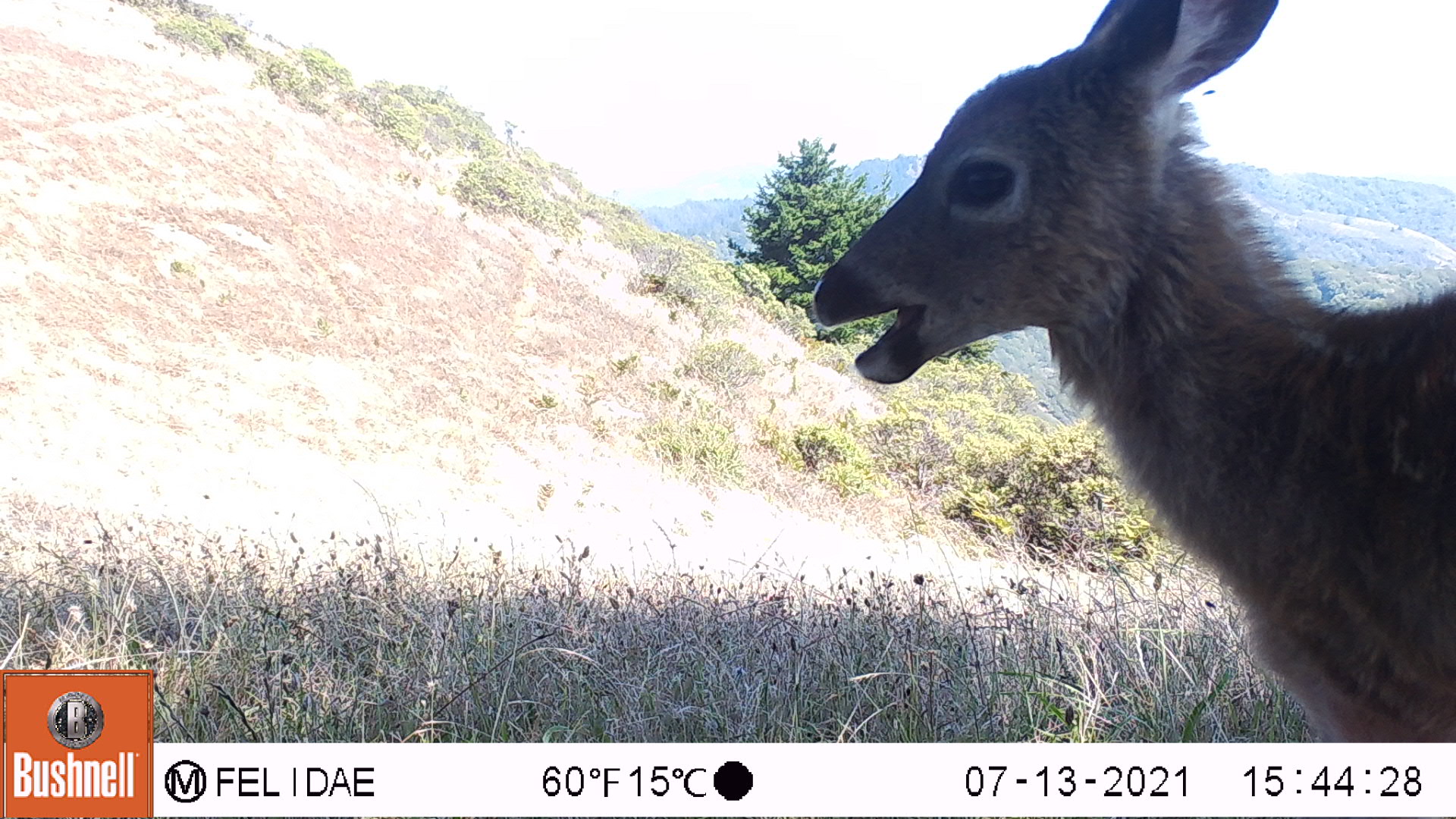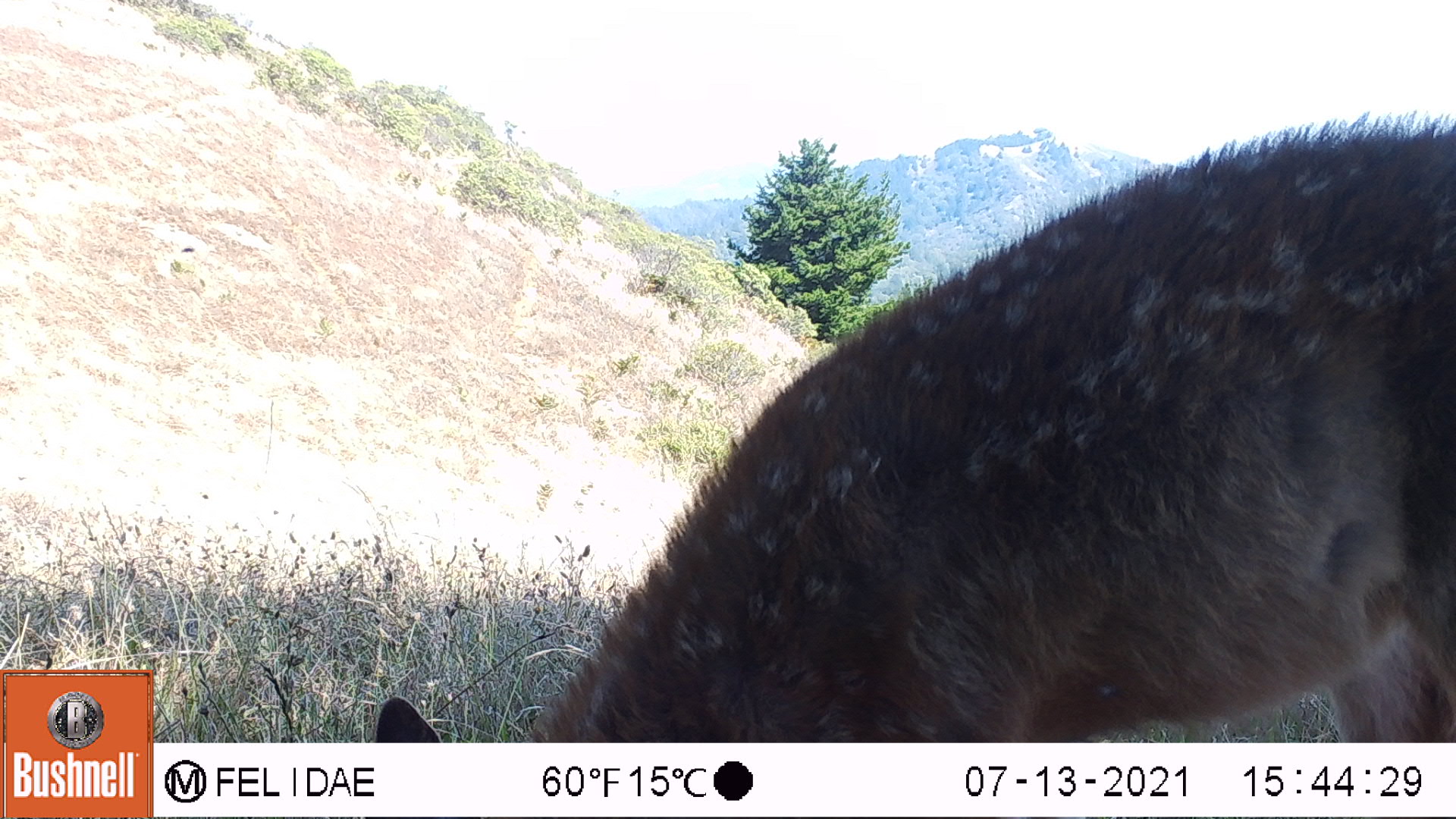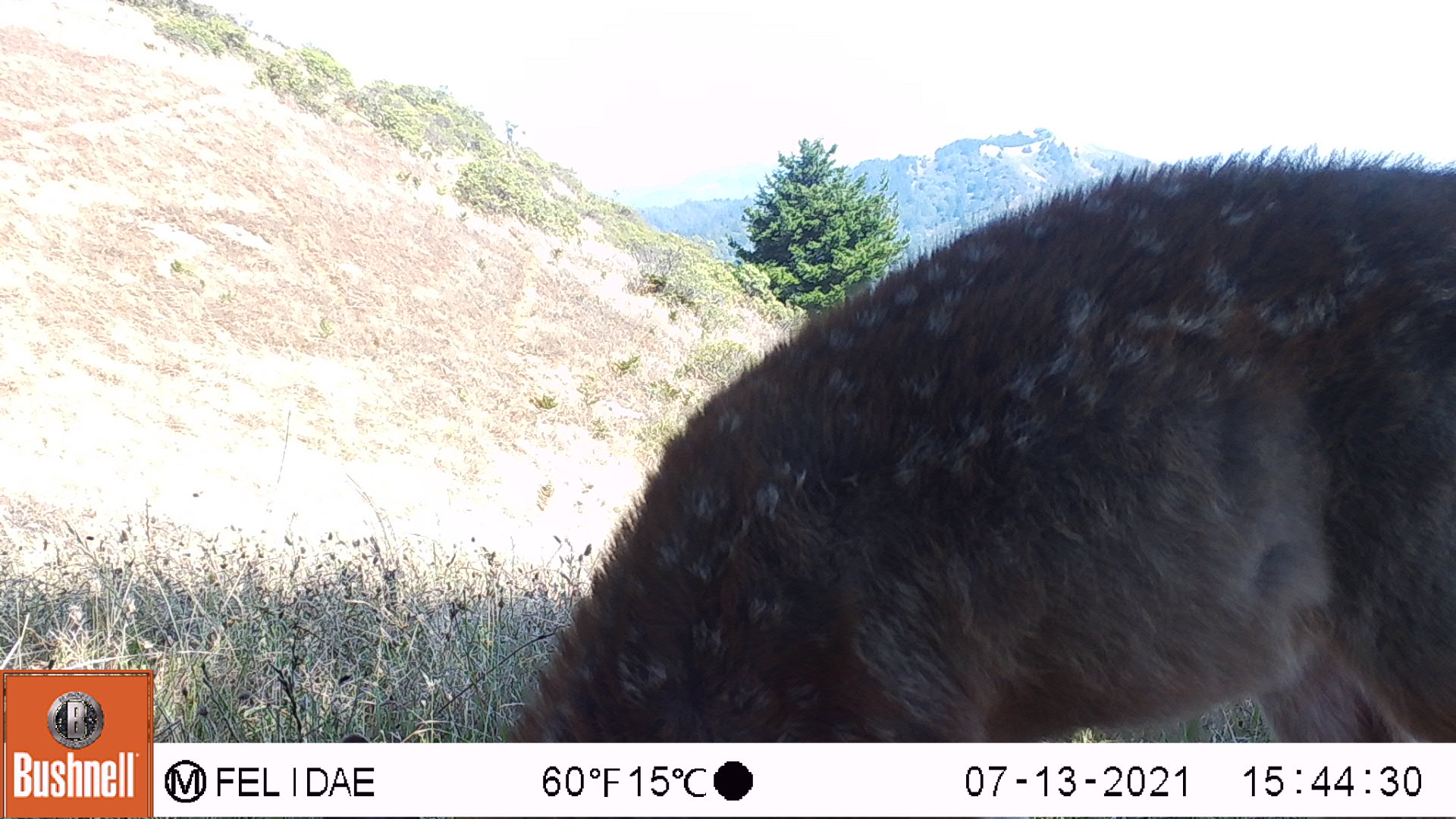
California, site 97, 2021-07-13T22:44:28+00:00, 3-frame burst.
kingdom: Animalia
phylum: Chordata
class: Mammalia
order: Artiodactyla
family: Cervidae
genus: Odocoileus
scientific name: Odocoileus hemionus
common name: mule deer